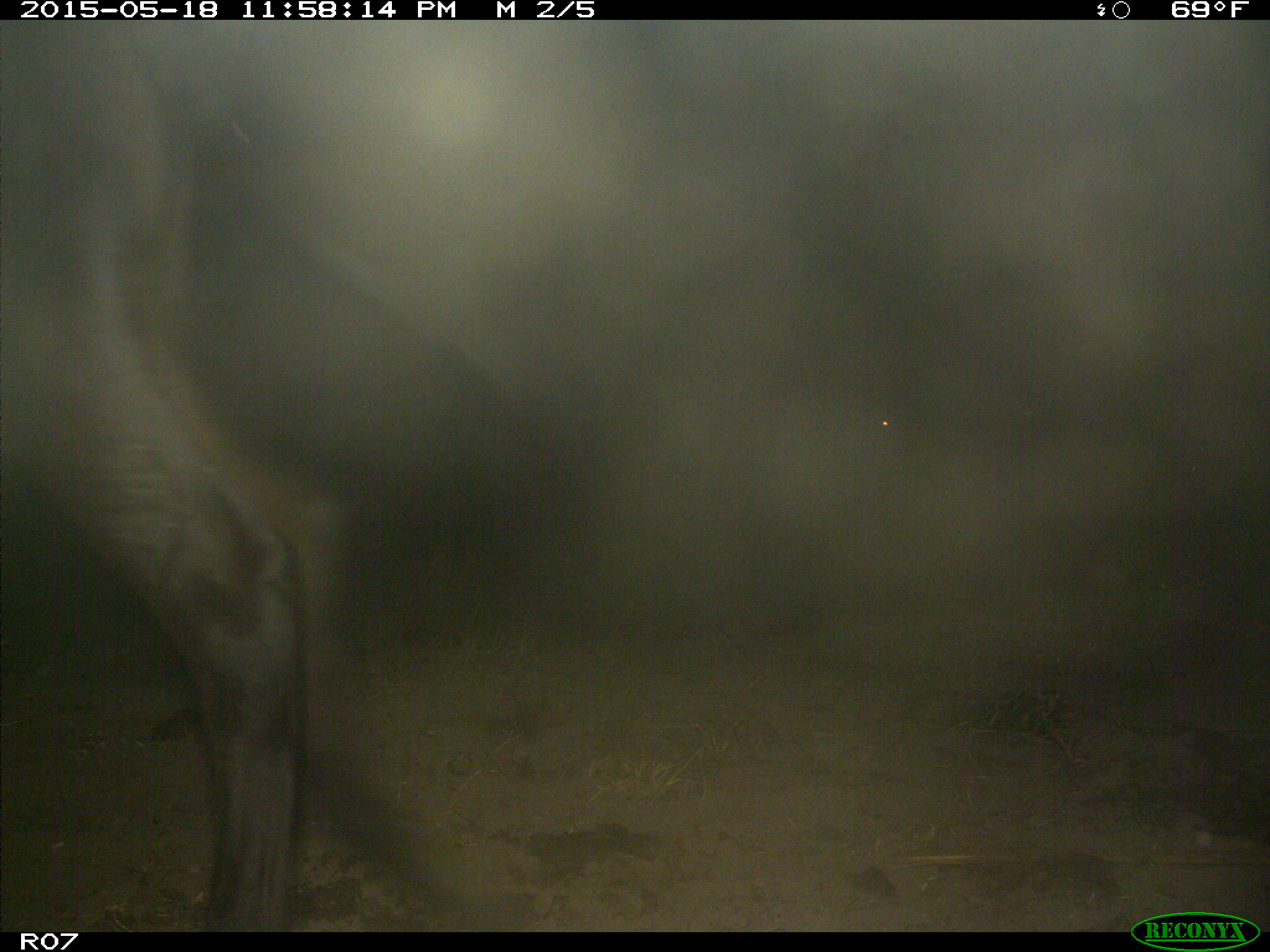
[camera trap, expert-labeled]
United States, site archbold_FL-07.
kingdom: Animalia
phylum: Chordata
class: Mammalia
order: Artiodactyla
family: Bovidae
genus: Bos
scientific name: Bos taurus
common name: domestic cow